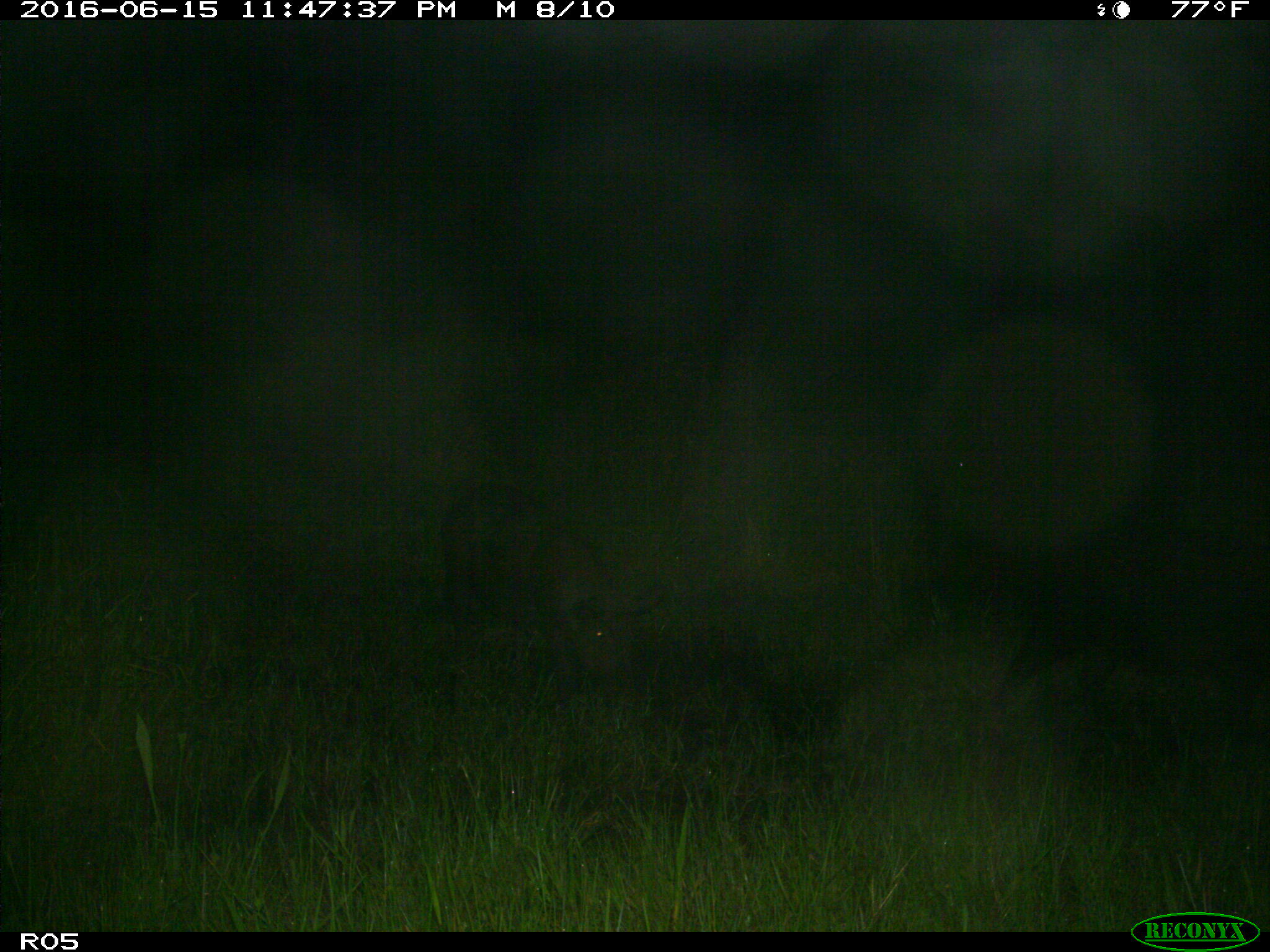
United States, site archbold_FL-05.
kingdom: Animalia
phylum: Chordata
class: Mammalia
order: Artiodactyla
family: Suidae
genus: Sus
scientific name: Sus scrofa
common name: wild boar